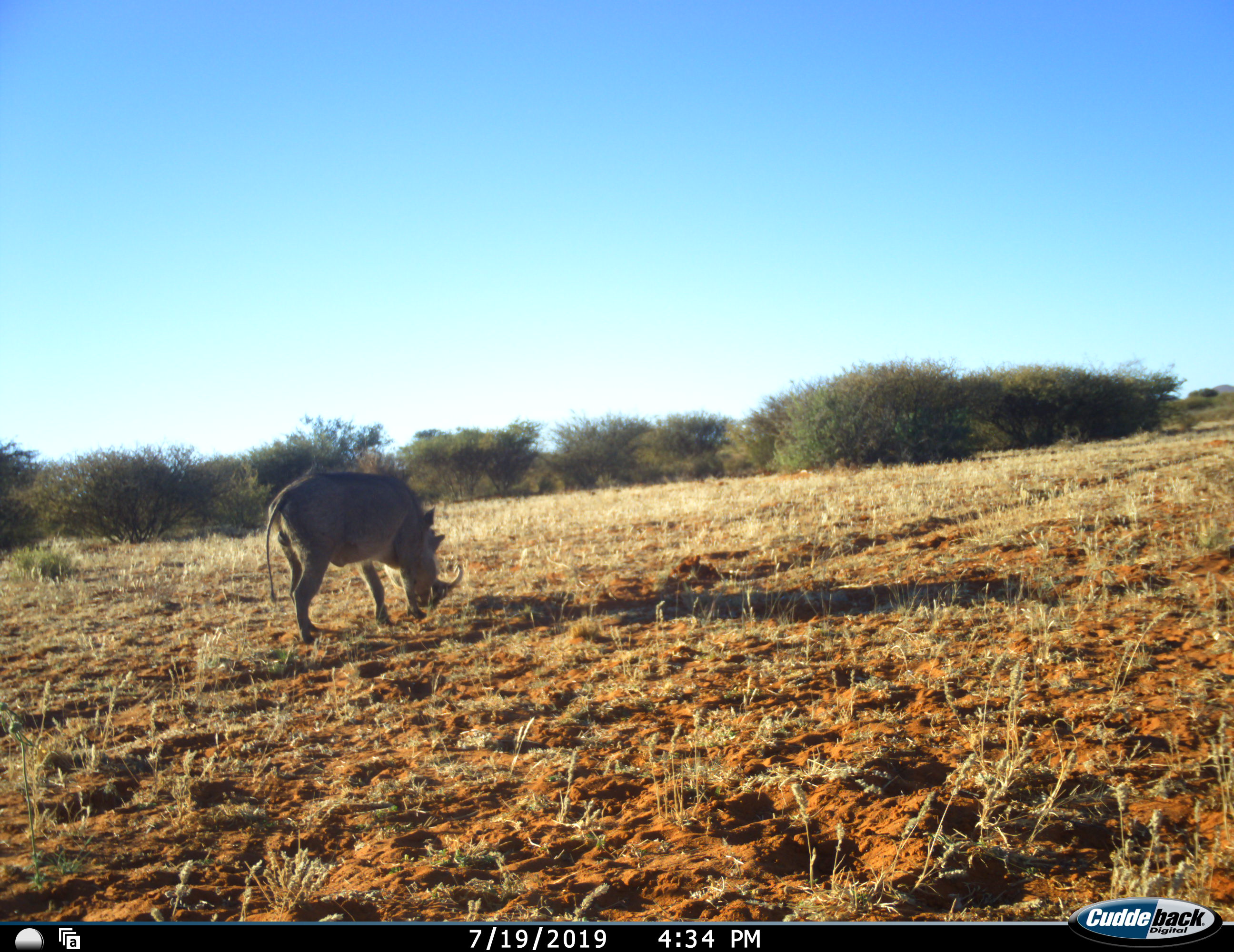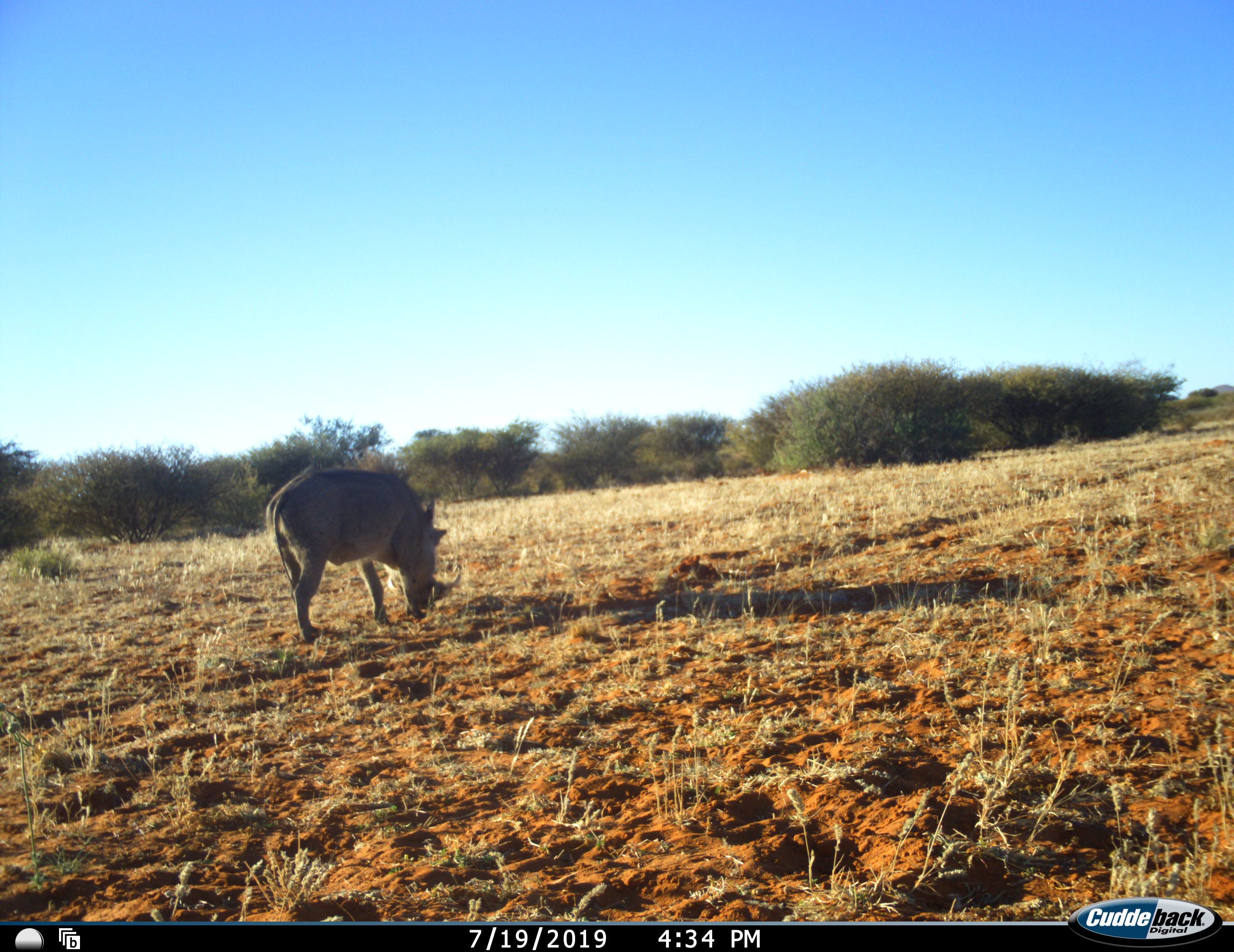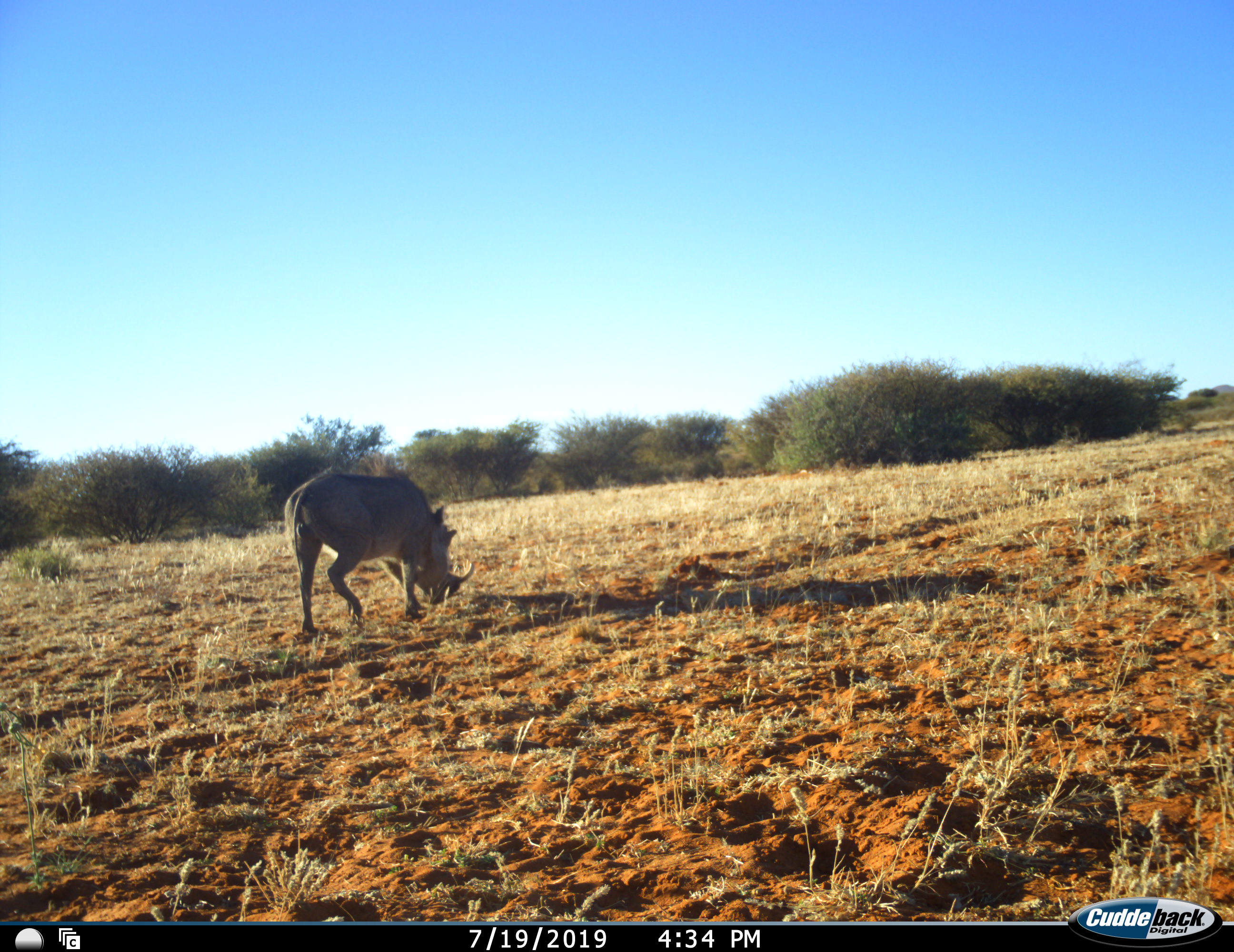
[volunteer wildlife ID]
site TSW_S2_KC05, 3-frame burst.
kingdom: Animalia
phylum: Chordata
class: Mammalia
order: Artiodactyla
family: Suidae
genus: Phacochoerus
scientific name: Phacochoerus africanus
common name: warthog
Warthog (Phacochoerus africanus), count 1. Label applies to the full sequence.